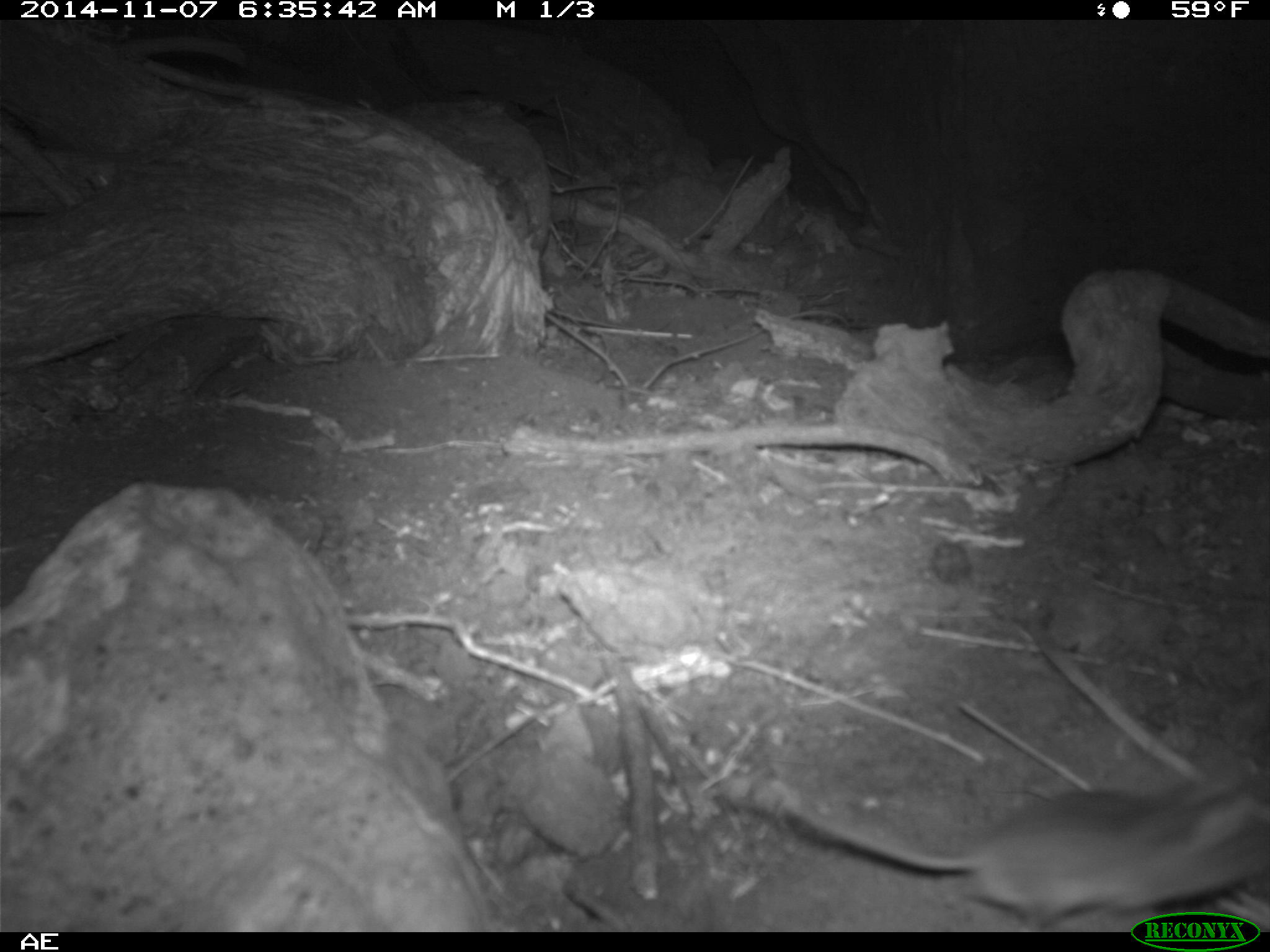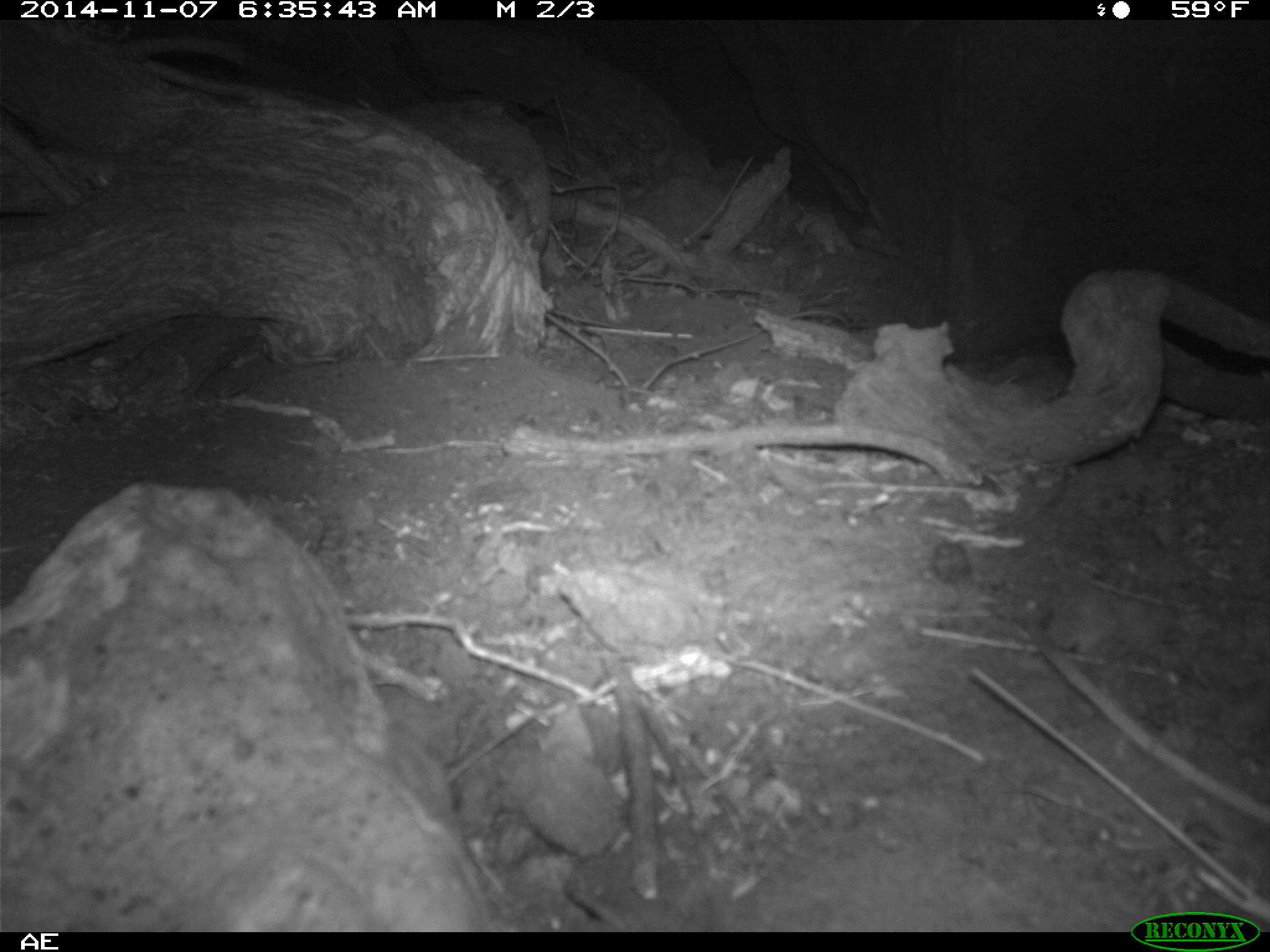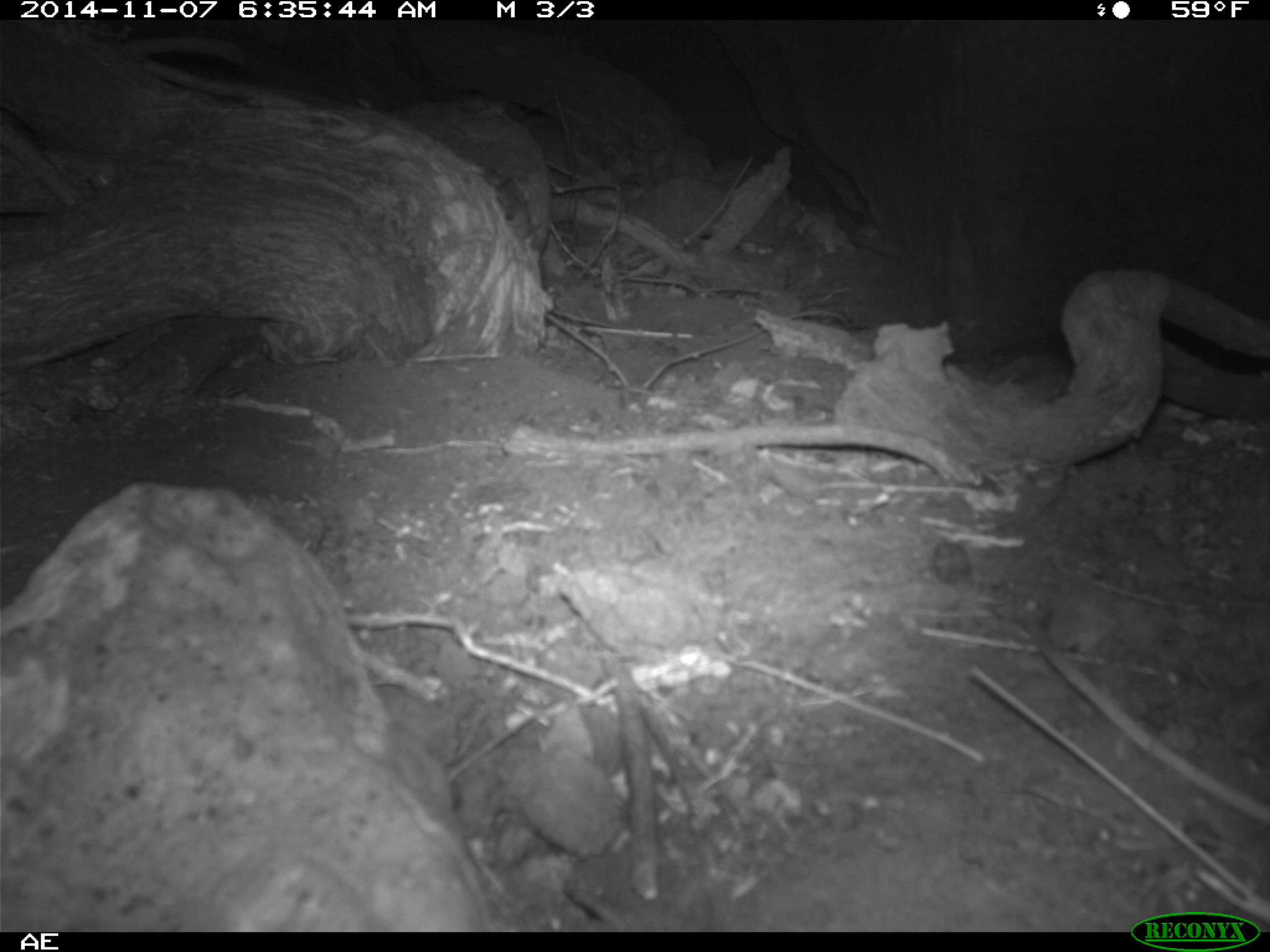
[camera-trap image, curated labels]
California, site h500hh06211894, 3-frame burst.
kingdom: Animalia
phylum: Chordata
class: Mammalia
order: Rodentia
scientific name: Rodentia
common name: rodent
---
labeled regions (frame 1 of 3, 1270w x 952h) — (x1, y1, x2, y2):
rodent: (781, 773, 1269, 928)